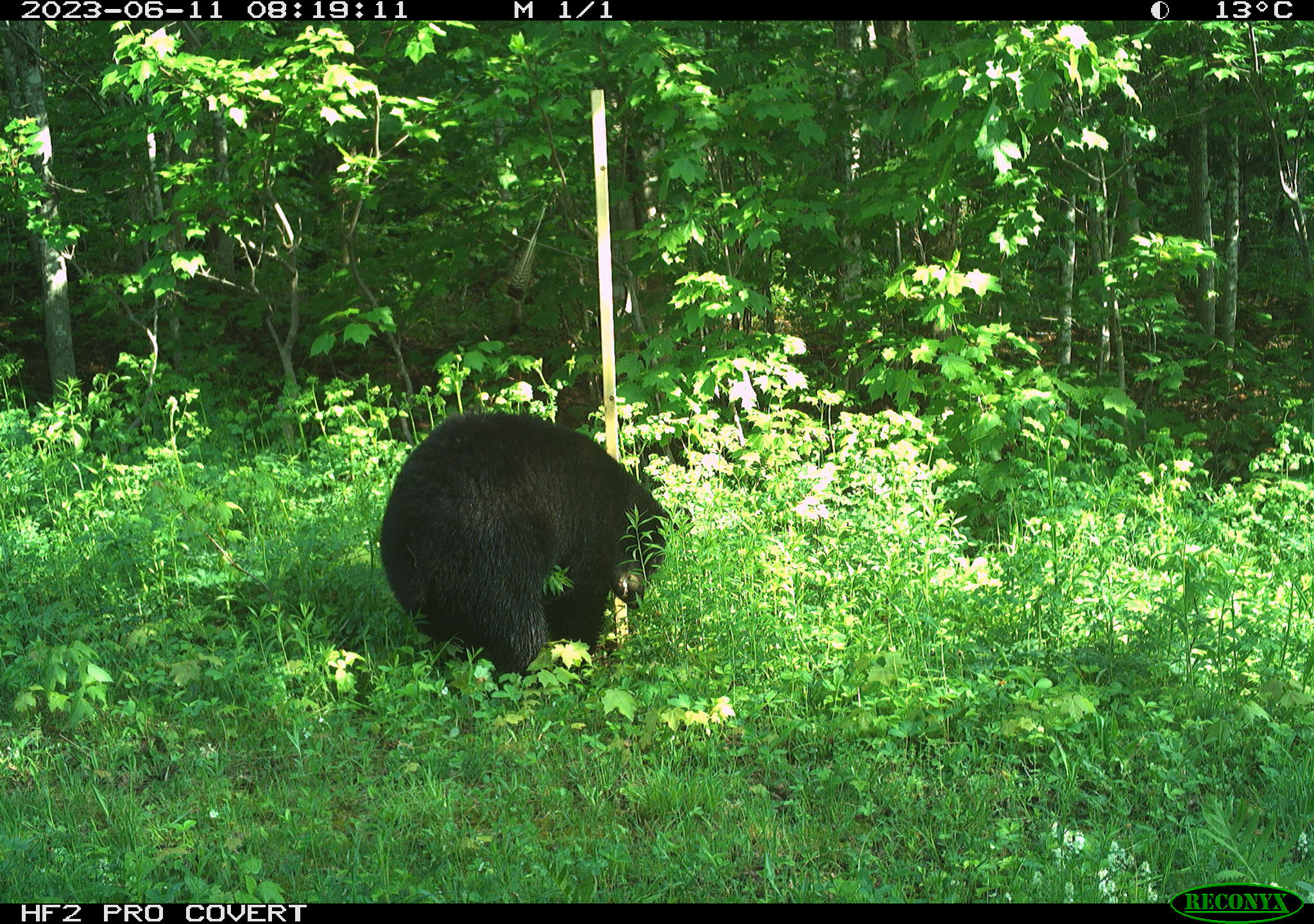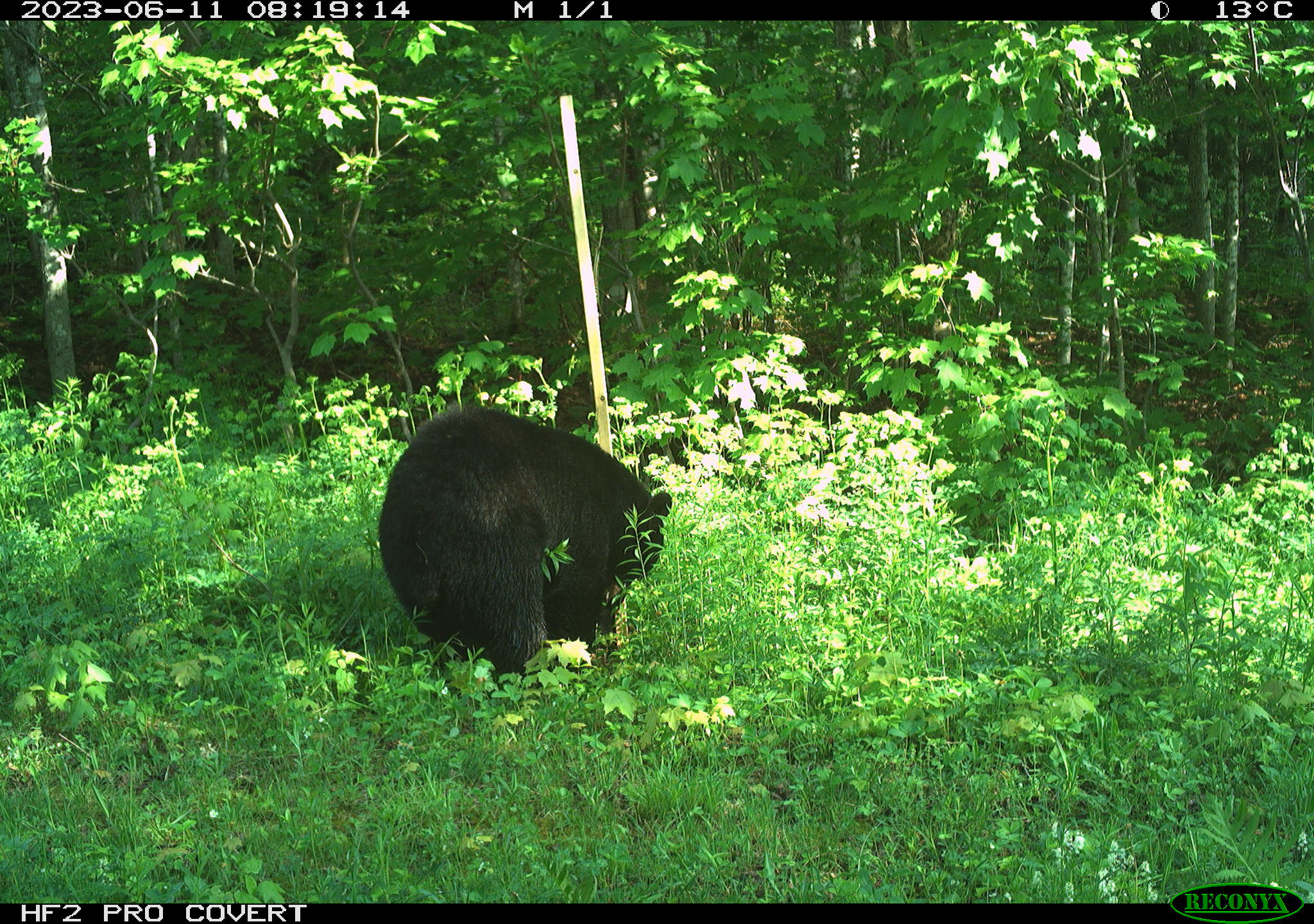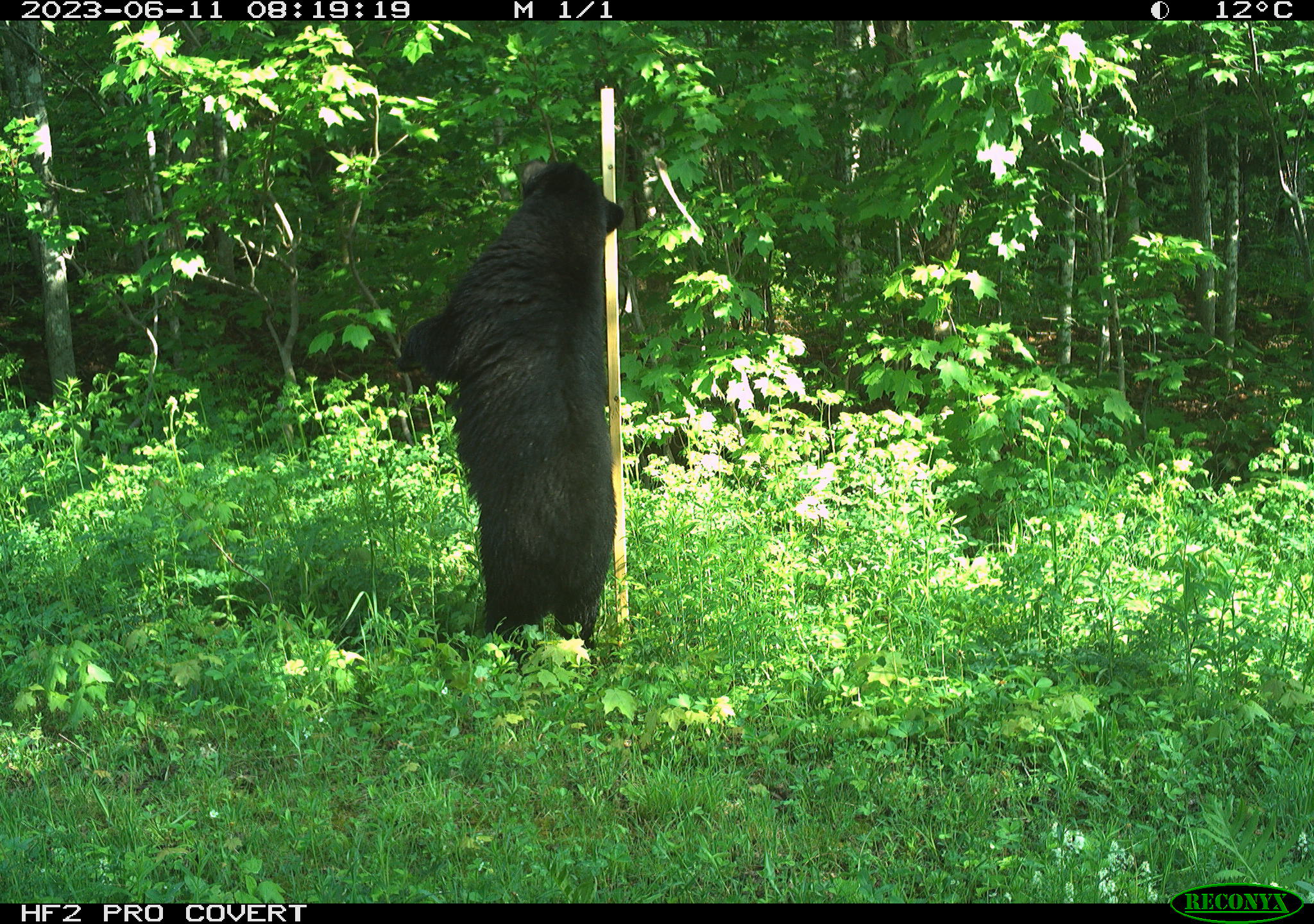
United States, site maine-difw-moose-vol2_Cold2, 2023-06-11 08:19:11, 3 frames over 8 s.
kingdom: Animalia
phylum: Chordata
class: Mammalia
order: Carnivora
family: Ursidae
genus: Ursus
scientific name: Ursus americanus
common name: black bear